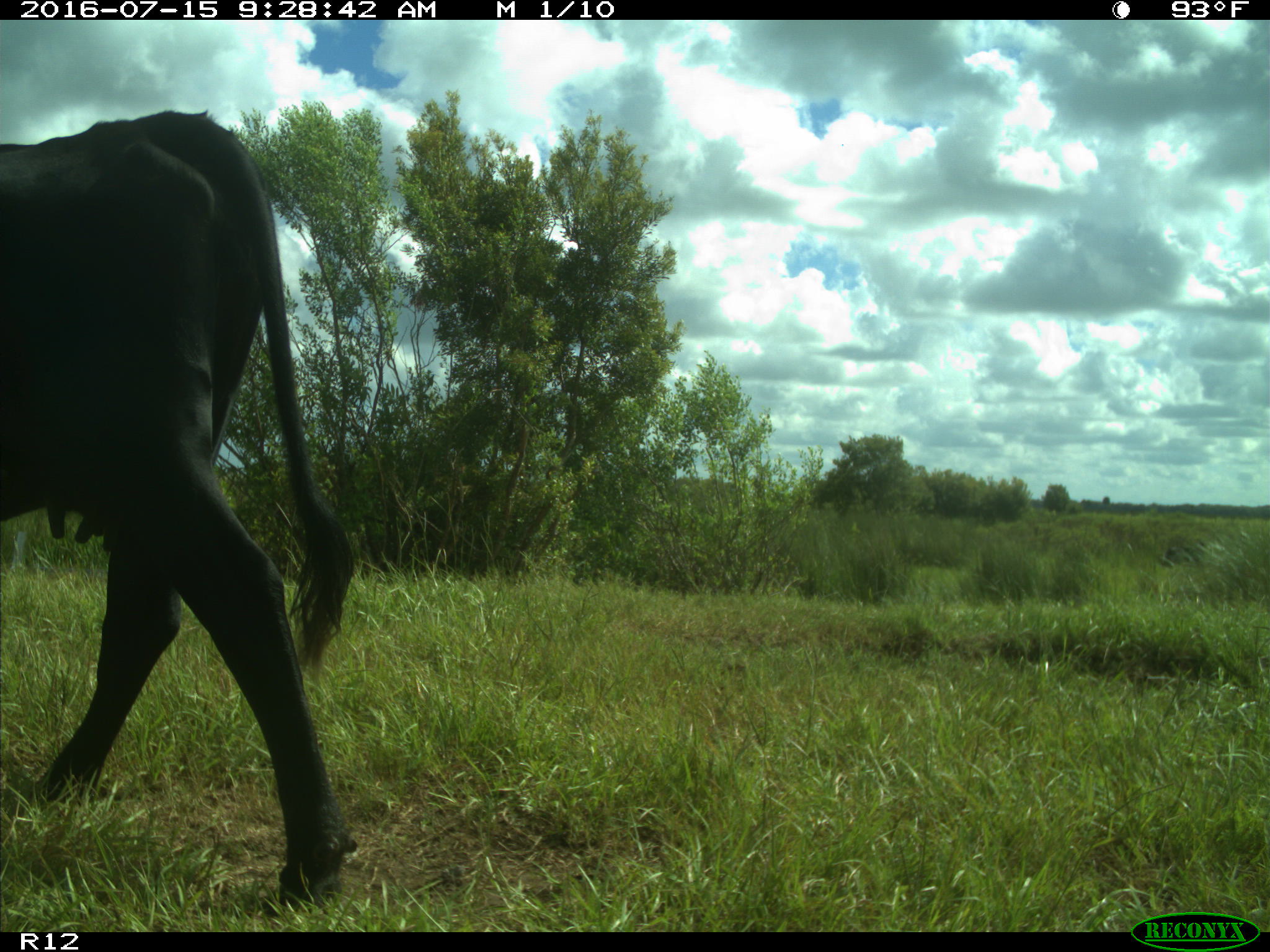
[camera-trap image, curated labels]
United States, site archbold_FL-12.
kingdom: Animalia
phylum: Chordata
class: Mammalia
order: Artiodactyla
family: Bovidae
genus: Bos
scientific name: Bos taurus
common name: domestic cow